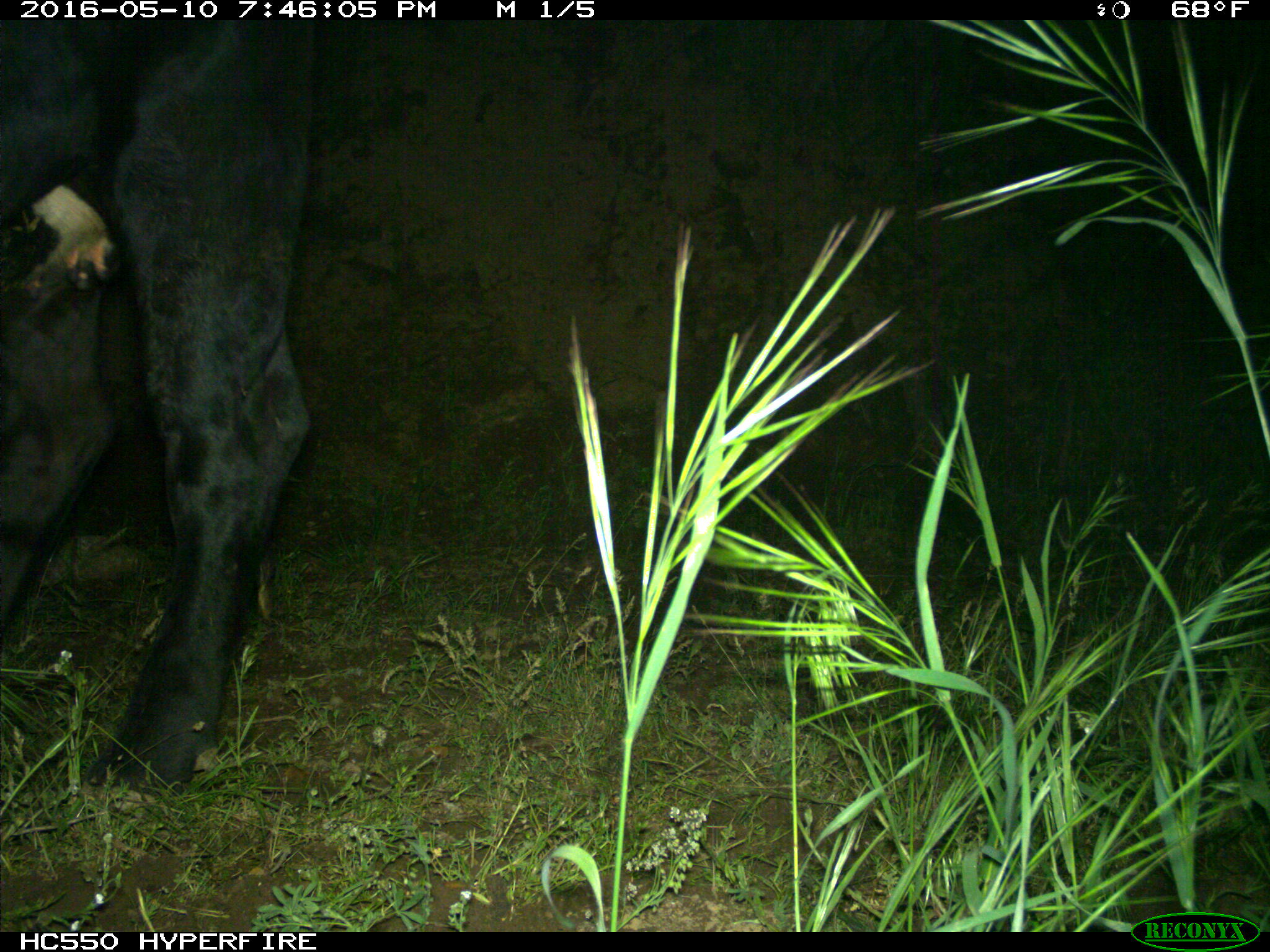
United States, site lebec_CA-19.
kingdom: Animalia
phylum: Chordata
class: Mammalia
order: Artiodactyla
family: Bovidae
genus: Bos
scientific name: Bos taurus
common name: domestic cow